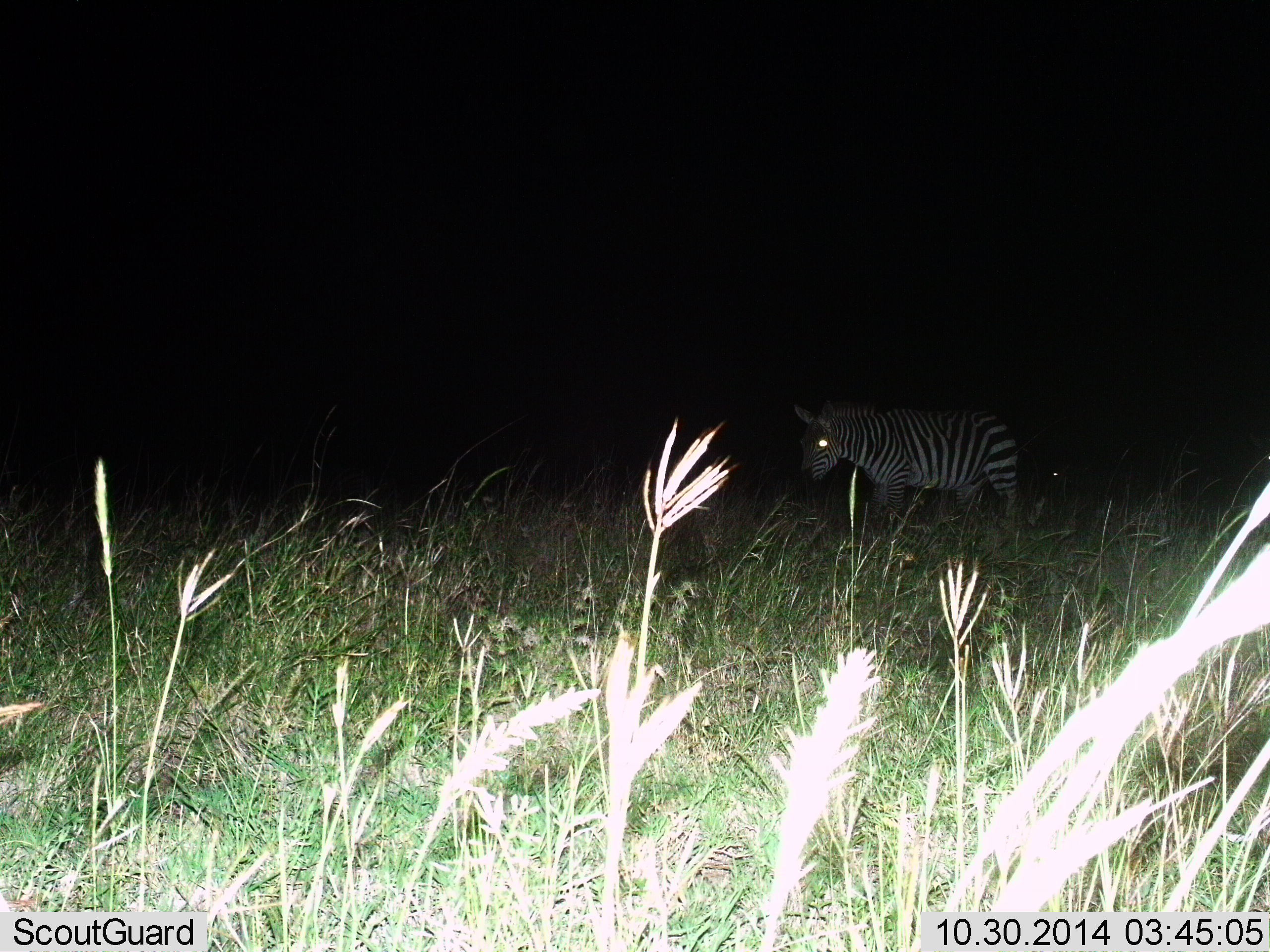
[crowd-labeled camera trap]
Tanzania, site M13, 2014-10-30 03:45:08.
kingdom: Animalia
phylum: Chordata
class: Mammalia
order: Perissodactyla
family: Equidae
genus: Equus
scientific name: Equus quagga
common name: plains zebra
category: zebra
Zebra (plains zebra) (Equus quagga), count 1. Behavior (volunteer vote fractions): standing 60%, resting 0%, moving 60%, interacting 0%. Young present (vote fraction): 0%. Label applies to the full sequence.